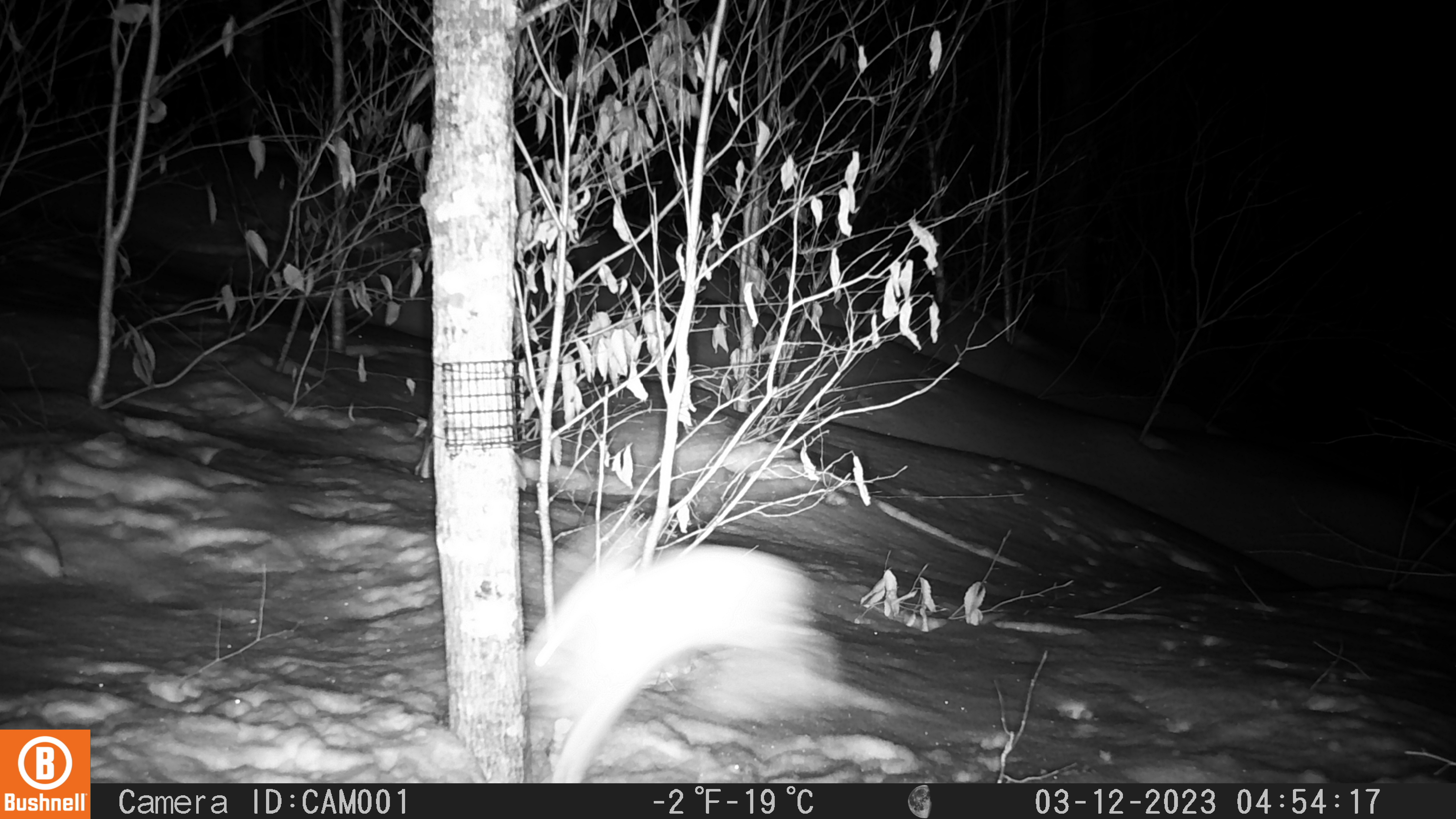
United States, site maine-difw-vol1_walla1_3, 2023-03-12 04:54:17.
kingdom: Animalia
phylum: Chordata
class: Mammalia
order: Lagomorpha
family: Leporidae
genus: Lepus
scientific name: Lepus americanus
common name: snowshoe hare